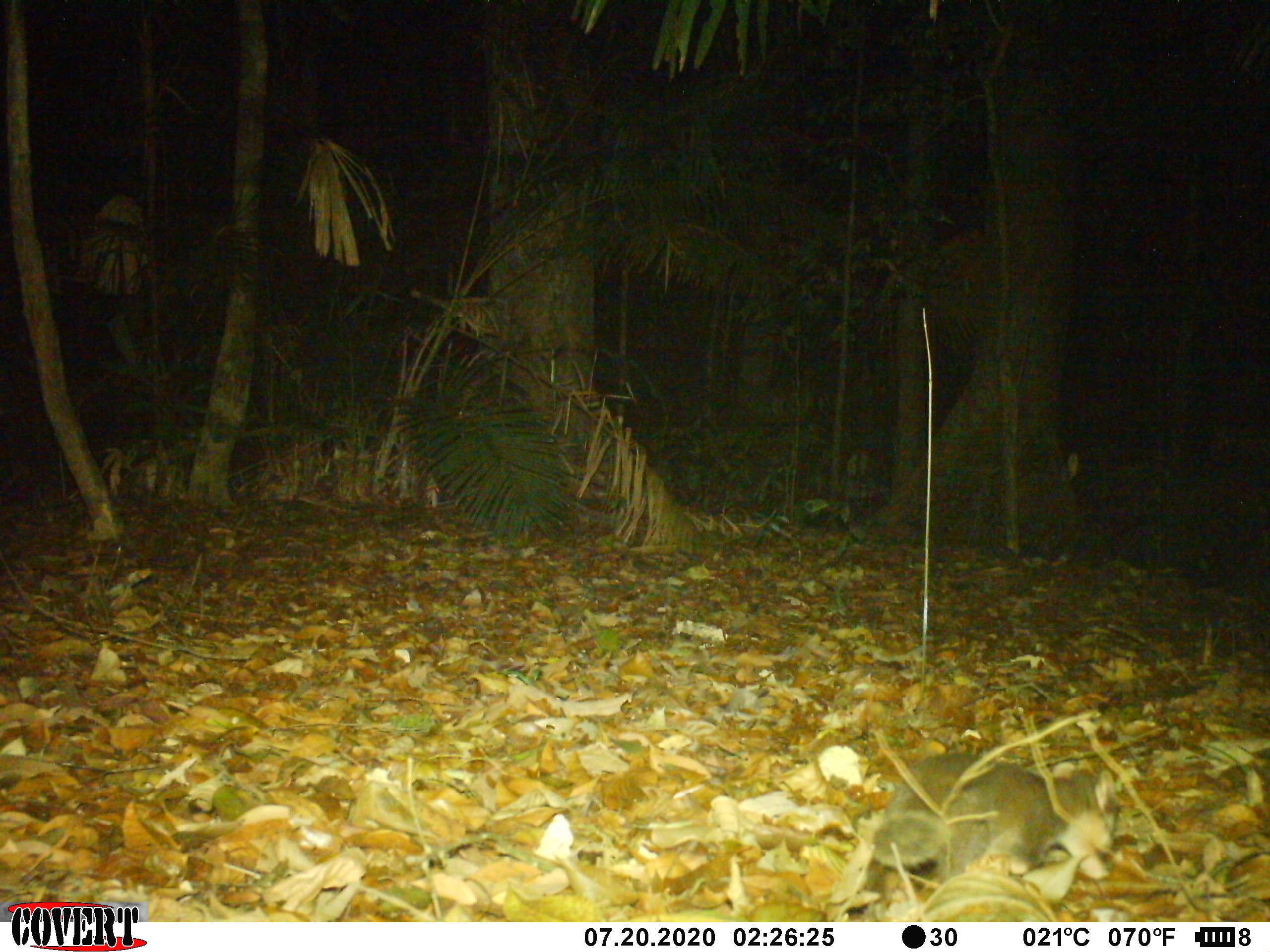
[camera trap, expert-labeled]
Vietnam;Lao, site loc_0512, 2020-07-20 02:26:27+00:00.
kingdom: Animalia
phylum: Chordata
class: Mammalia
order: Carnivora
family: Mustelidae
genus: Melogale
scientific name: Melogale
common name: ferret badger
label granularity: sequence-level